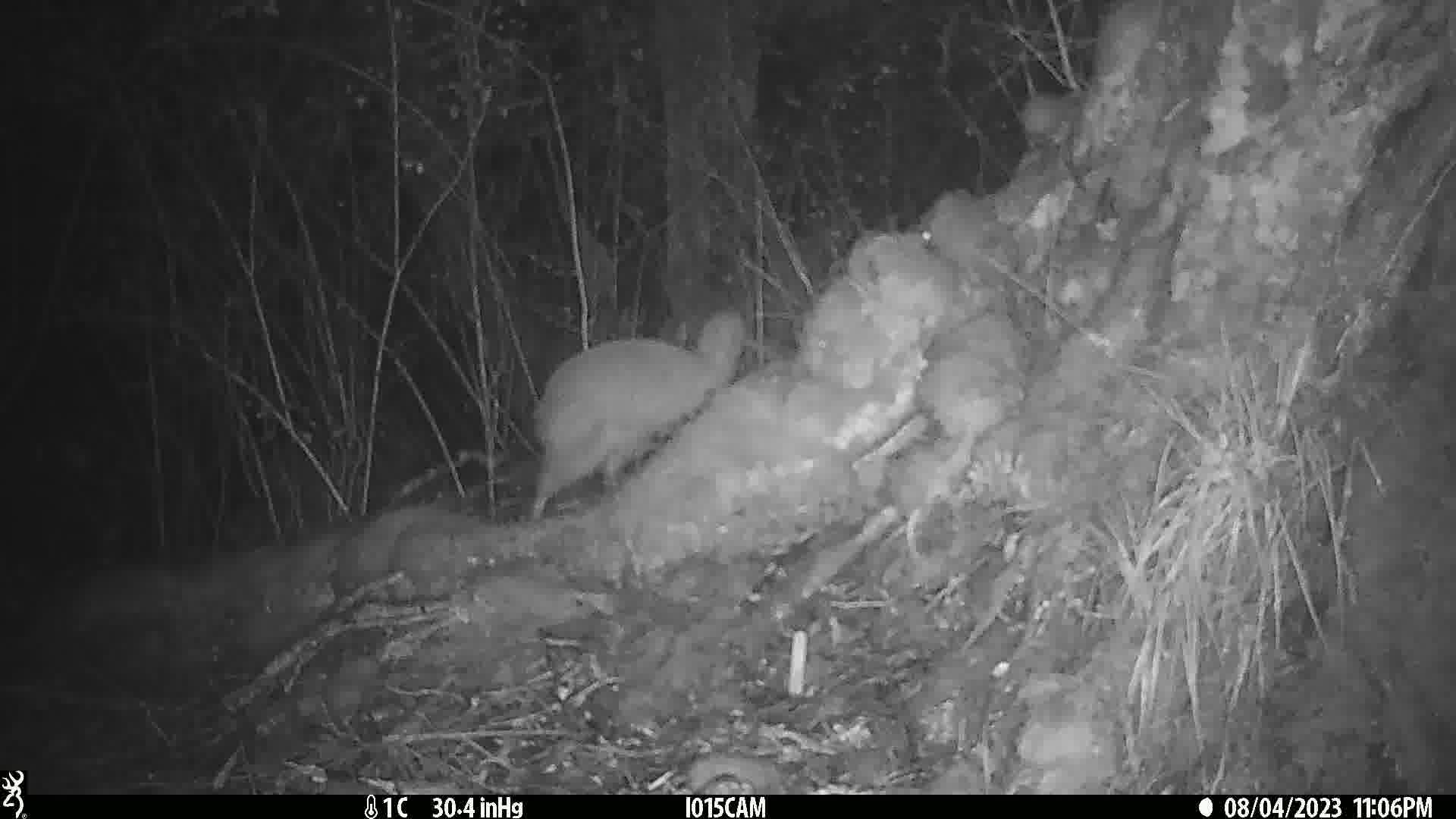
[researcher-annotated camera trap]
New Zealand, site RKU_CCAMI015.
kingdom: Animalia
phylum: Chordata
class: Aves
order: Apterygiformes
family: Apterygidae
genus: Apteryx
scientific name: Apteryx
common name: kiwi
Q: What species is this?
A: Kiwi (Apteryx).